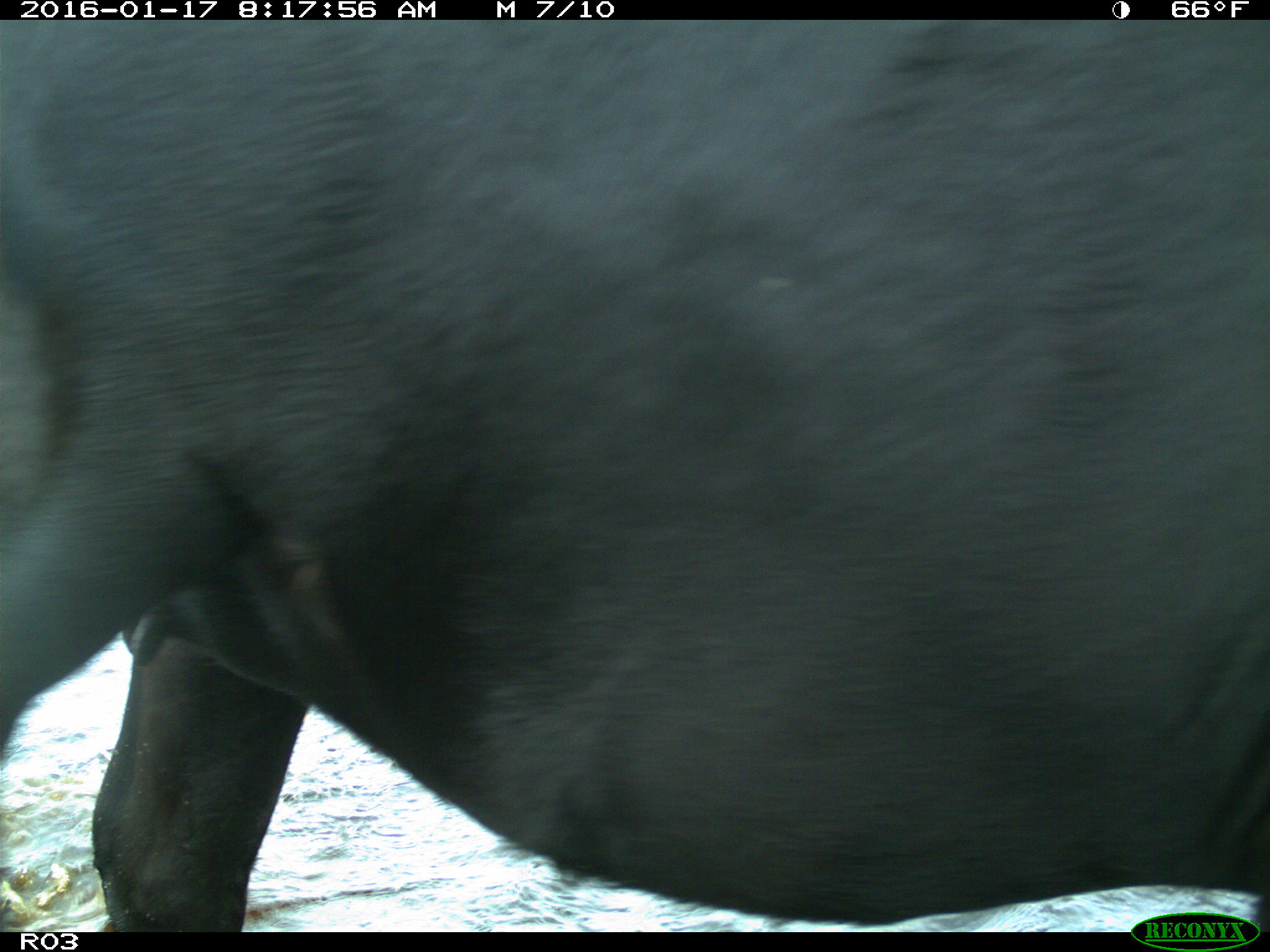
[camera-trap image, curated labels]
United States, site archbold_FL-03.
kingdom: Animalia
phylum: Chordata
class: Mammalia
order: Artiodactyla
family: Bovidae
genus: Bos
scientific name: Bos taurus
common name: domestic cow